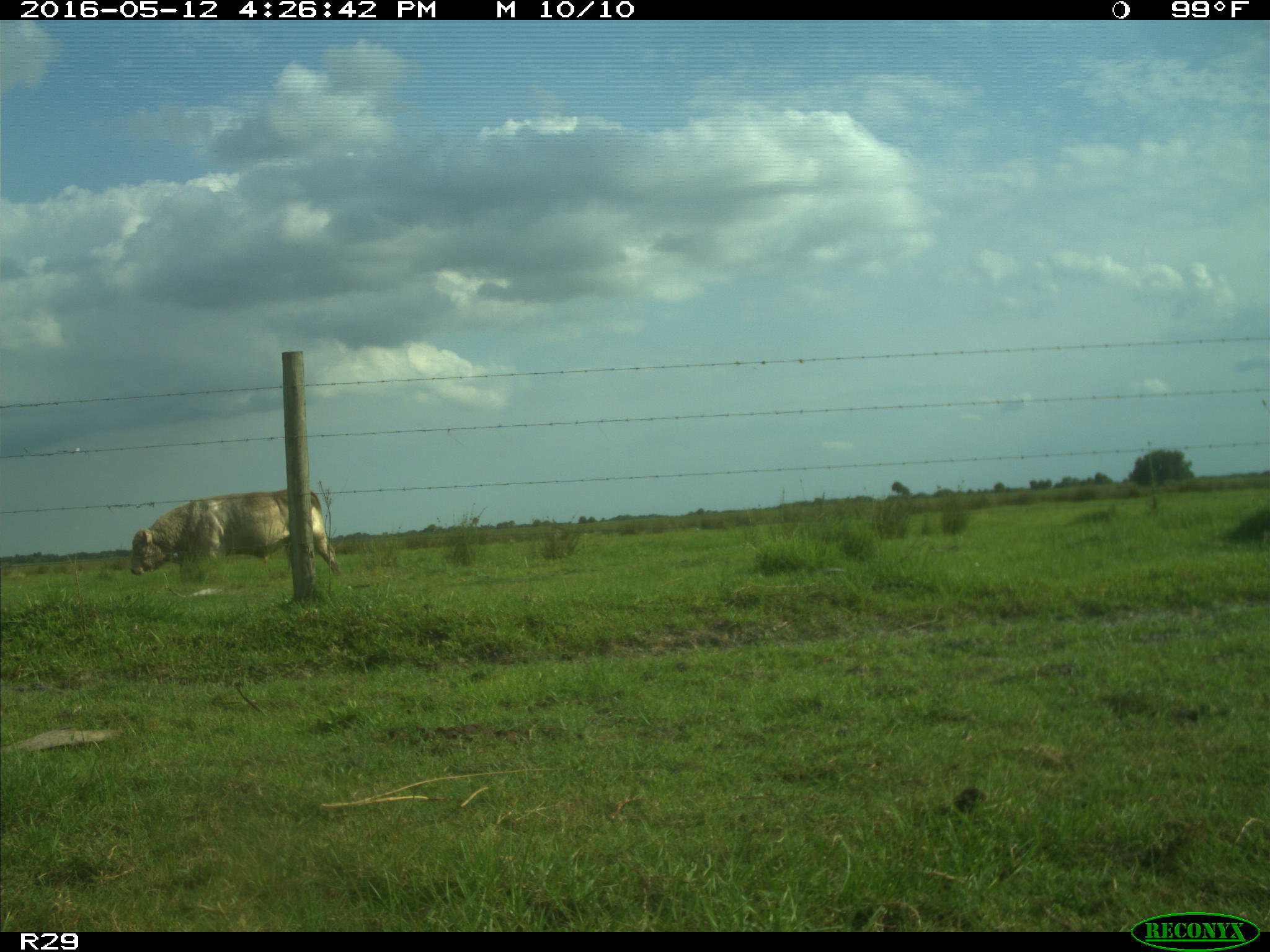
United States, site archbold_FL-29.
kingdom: Animalia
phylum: Chordata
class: Mammalia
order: Artiodactyla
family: Bovidae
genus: Bos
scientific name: Bos taurus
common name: domestic cow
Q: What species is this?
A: Bos taurus (domestic cow).